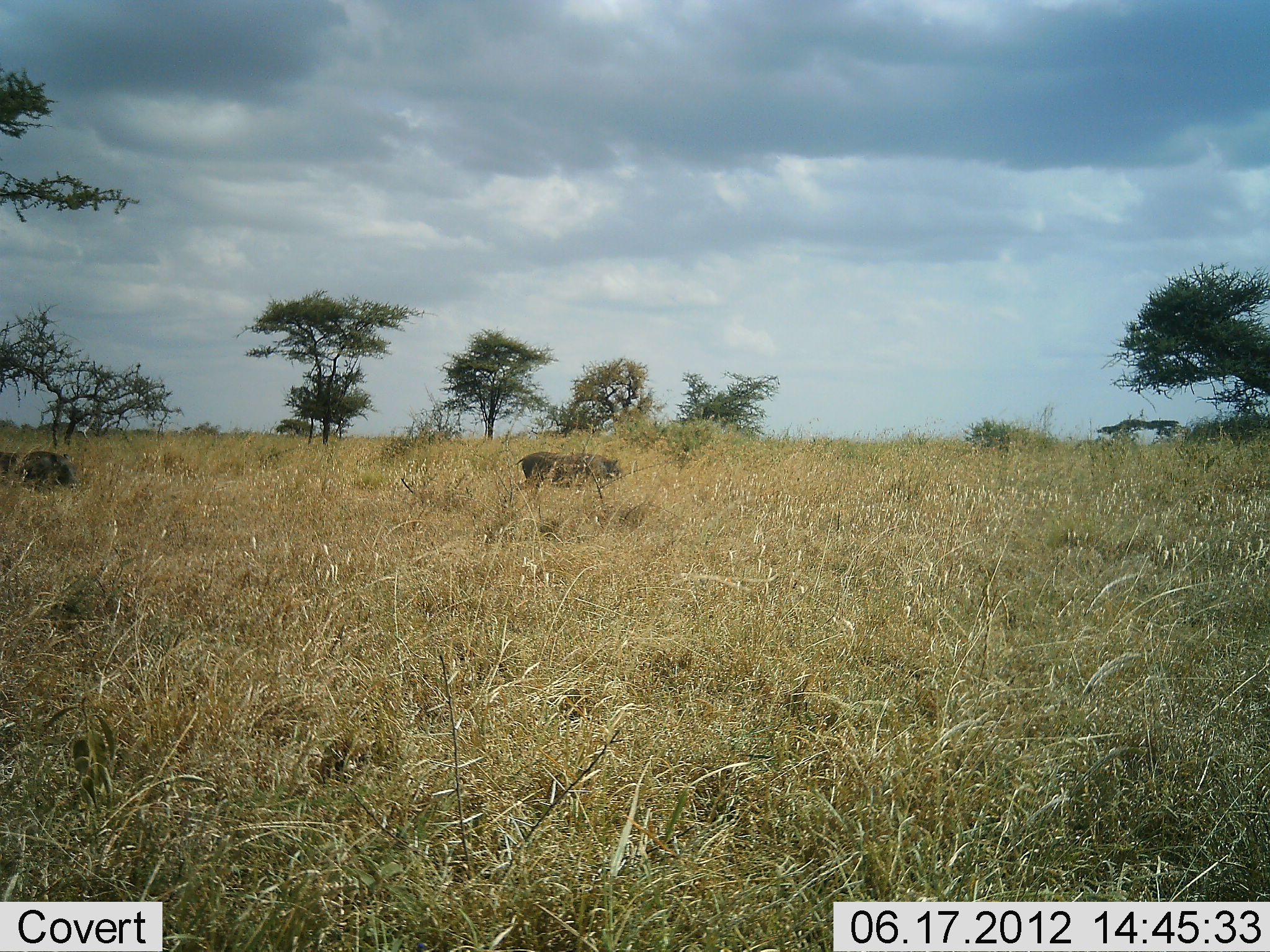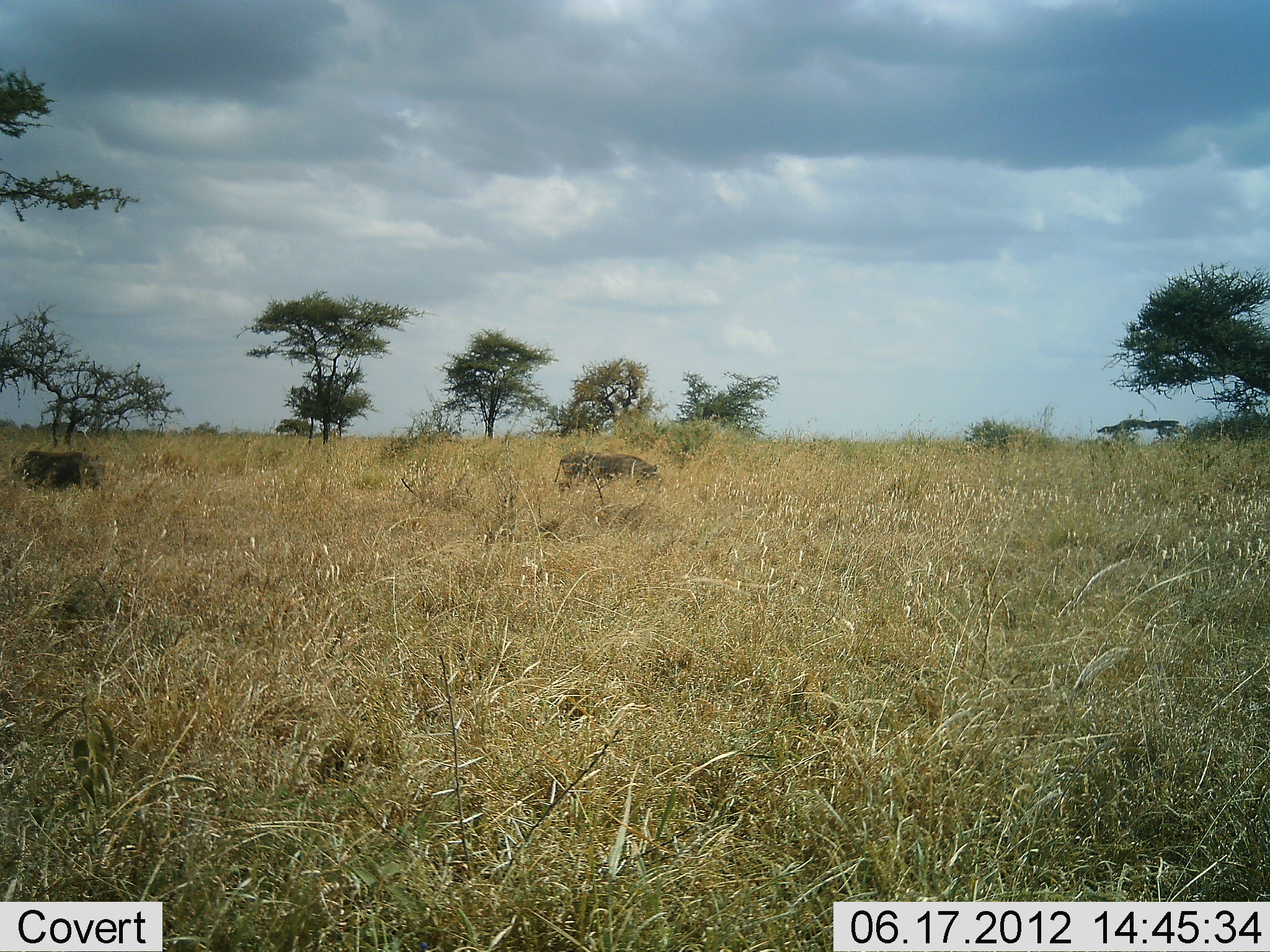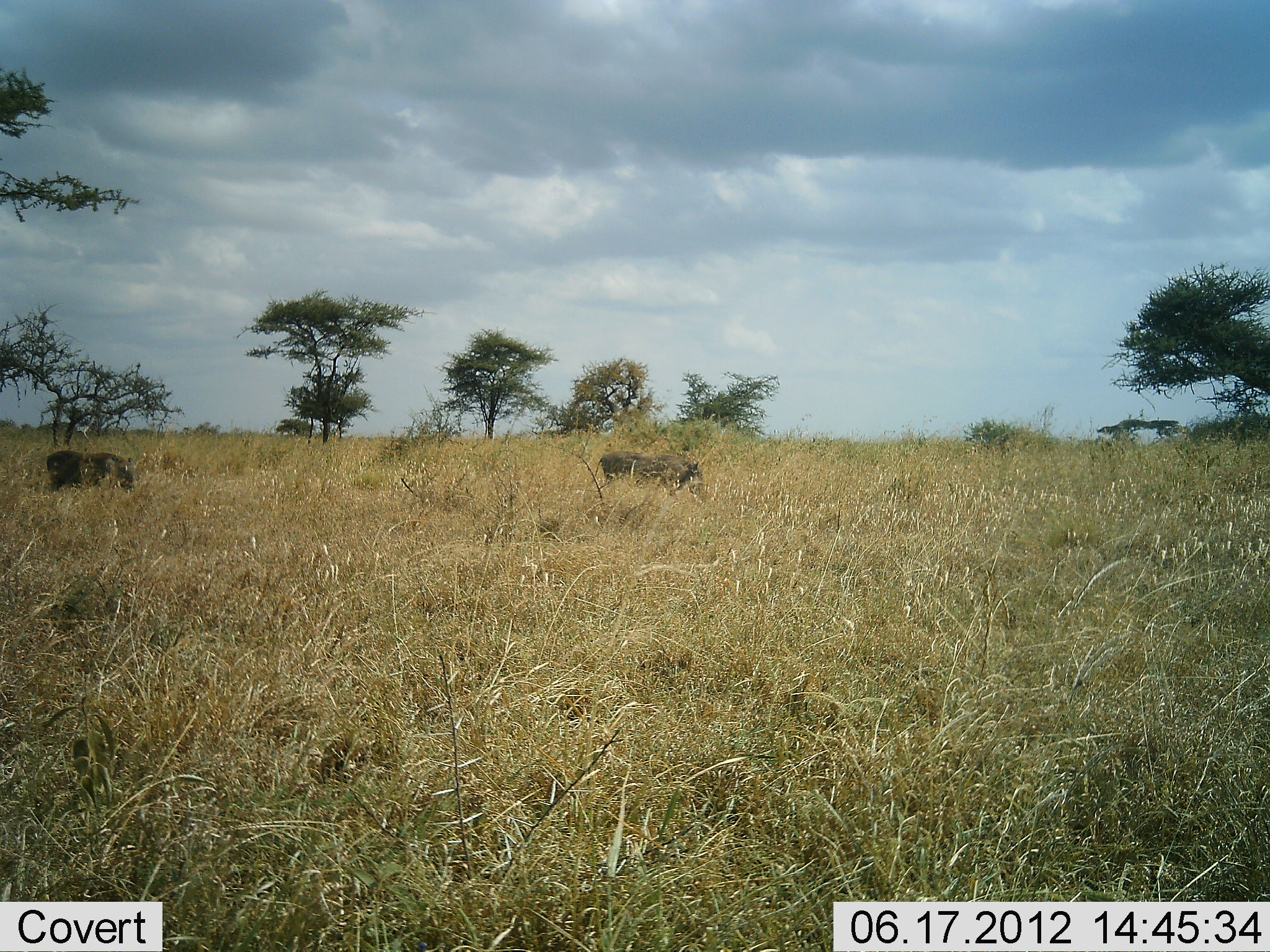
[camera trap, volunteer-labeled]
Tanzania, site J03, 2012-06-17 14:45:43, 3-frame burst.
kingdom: Animalia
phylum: Chordata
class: Mammalia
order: Artiodactyla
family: Suidae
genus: Phacochoerus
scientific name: Phacochoerus africanus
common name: warthog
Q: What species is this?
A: Warthog (Phacochoerus africanus).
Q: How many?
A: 2.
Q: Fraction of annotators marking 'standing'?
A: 0%.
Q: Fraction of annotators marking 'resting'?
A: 0%.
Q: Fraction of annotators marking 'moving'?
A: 100%.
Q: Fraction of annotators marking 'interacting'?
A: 0%.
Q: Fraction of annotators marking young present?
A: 0%.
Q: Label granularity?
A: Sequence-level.